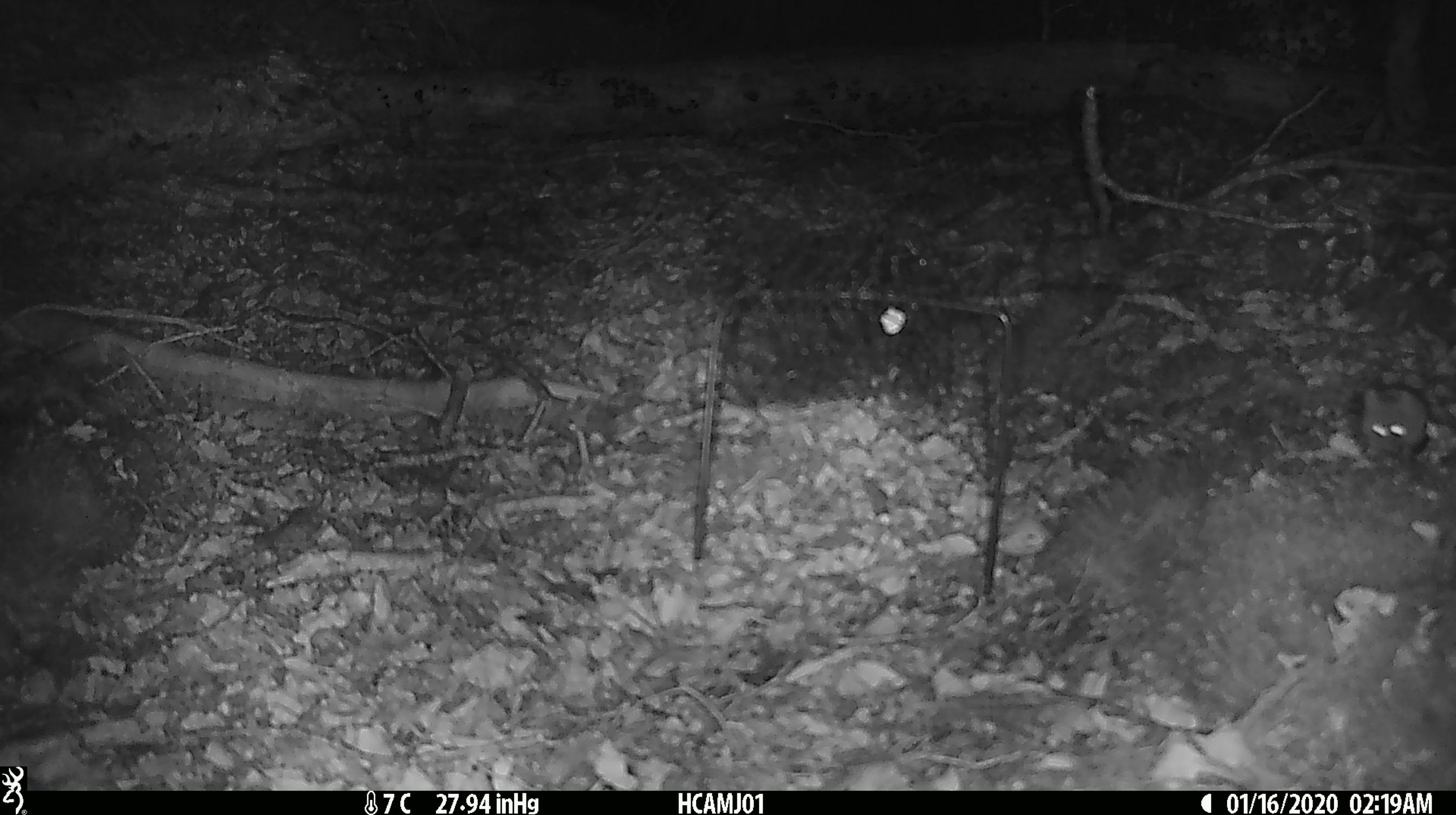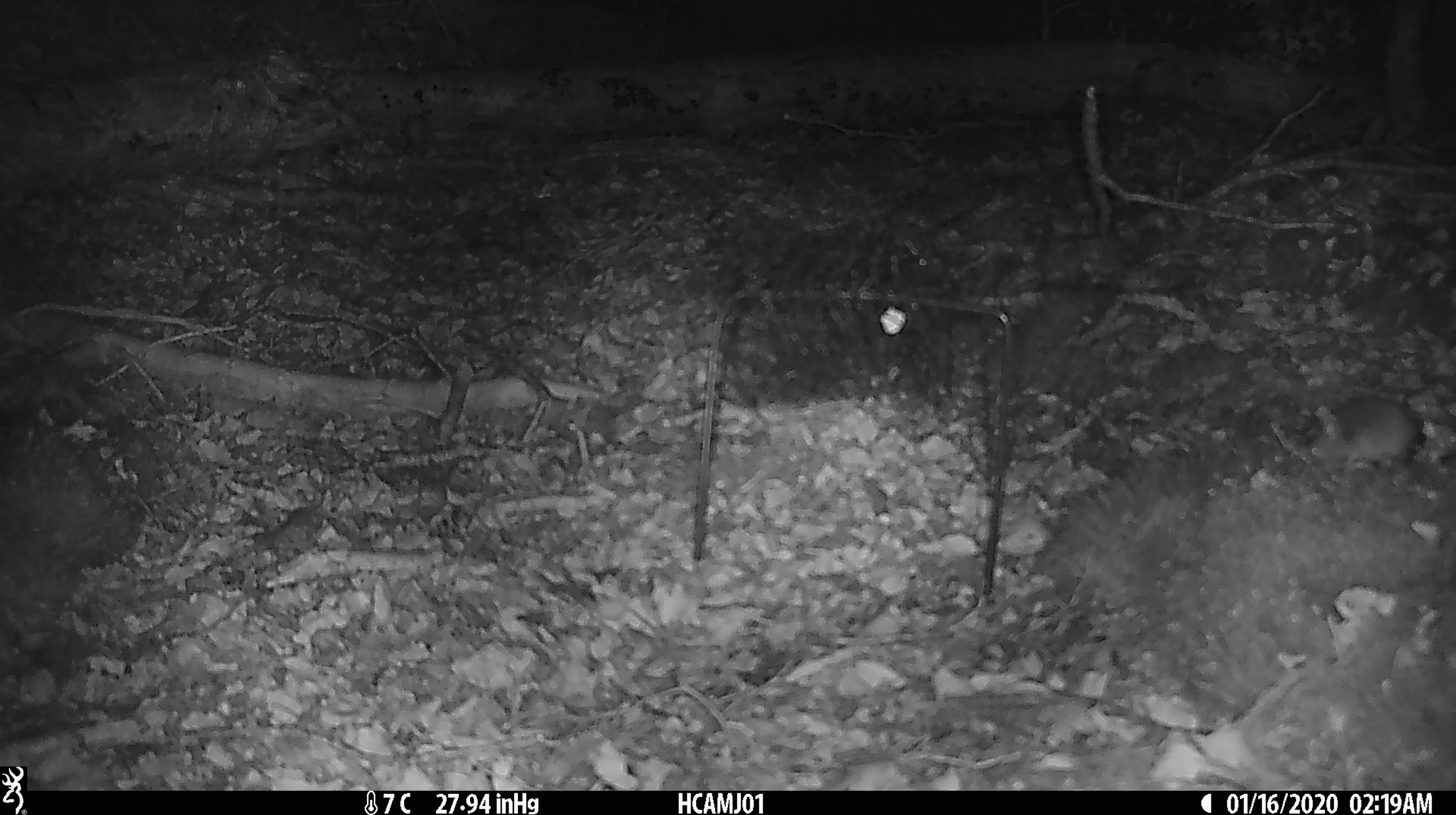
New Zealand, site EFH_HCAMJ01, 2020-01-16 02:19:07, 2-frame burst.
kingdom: Animalia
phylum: Chordata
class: Mammalia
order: Rodentia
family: Muridae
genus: Mus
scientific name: Mus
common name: mouse